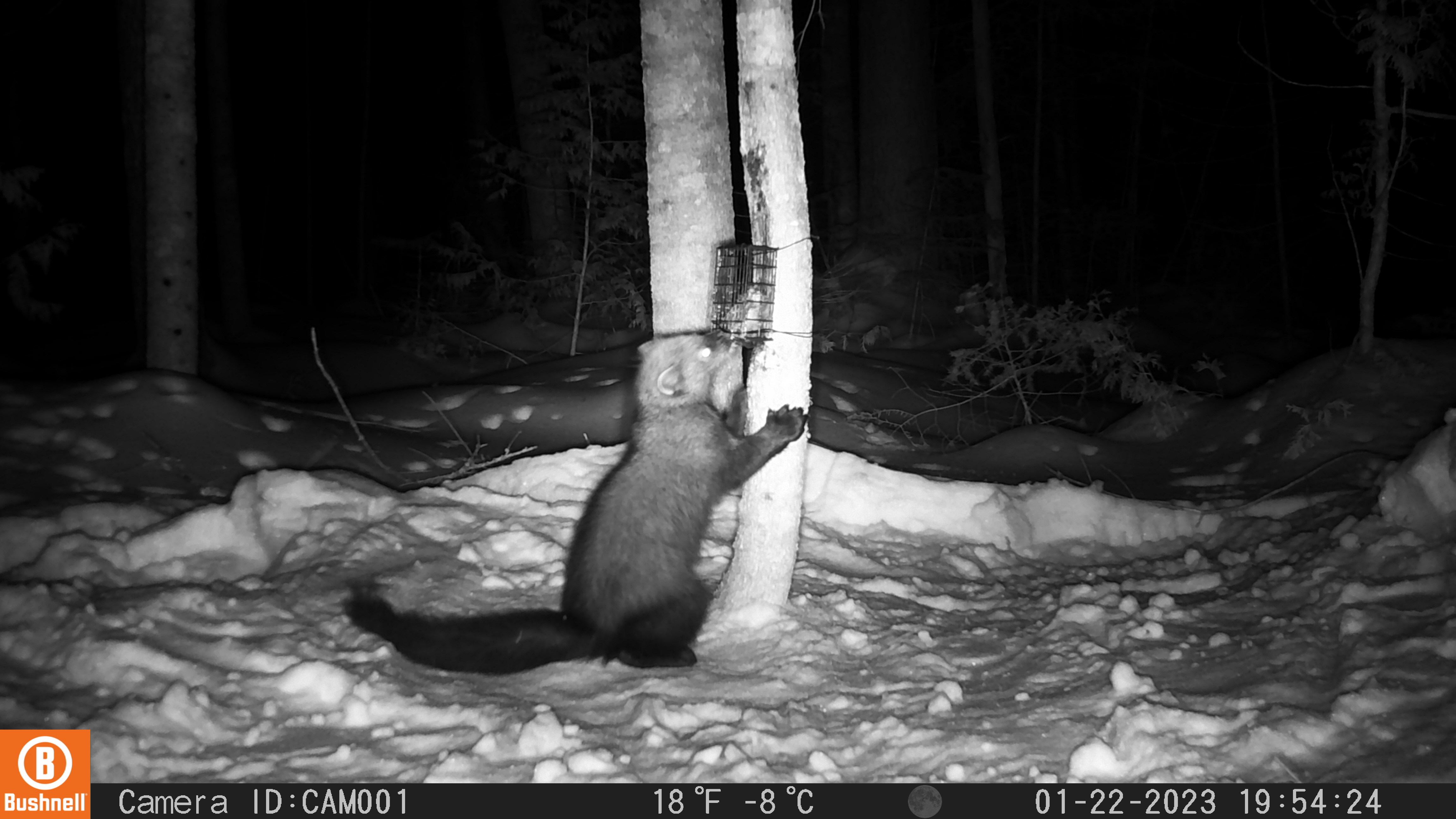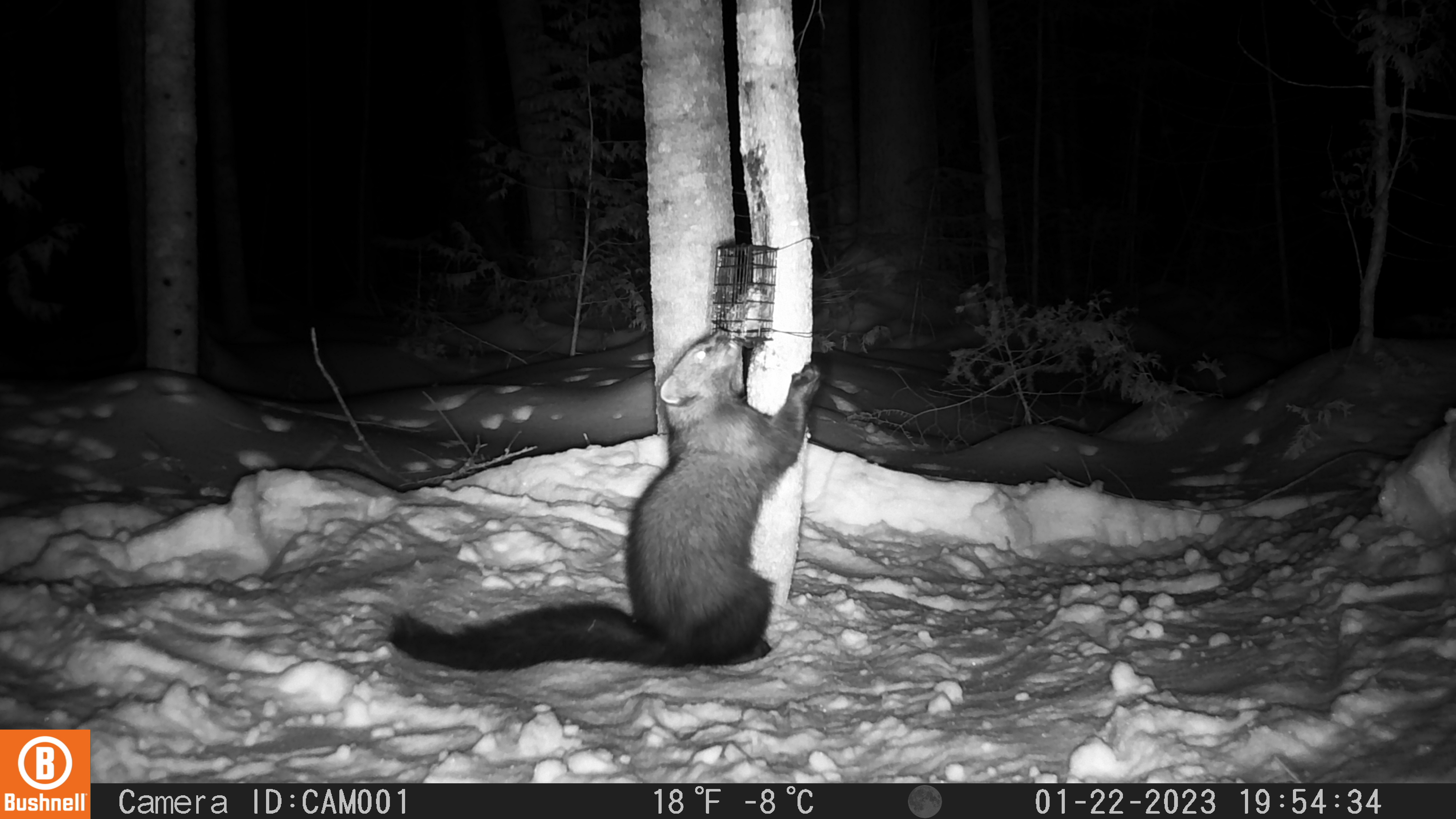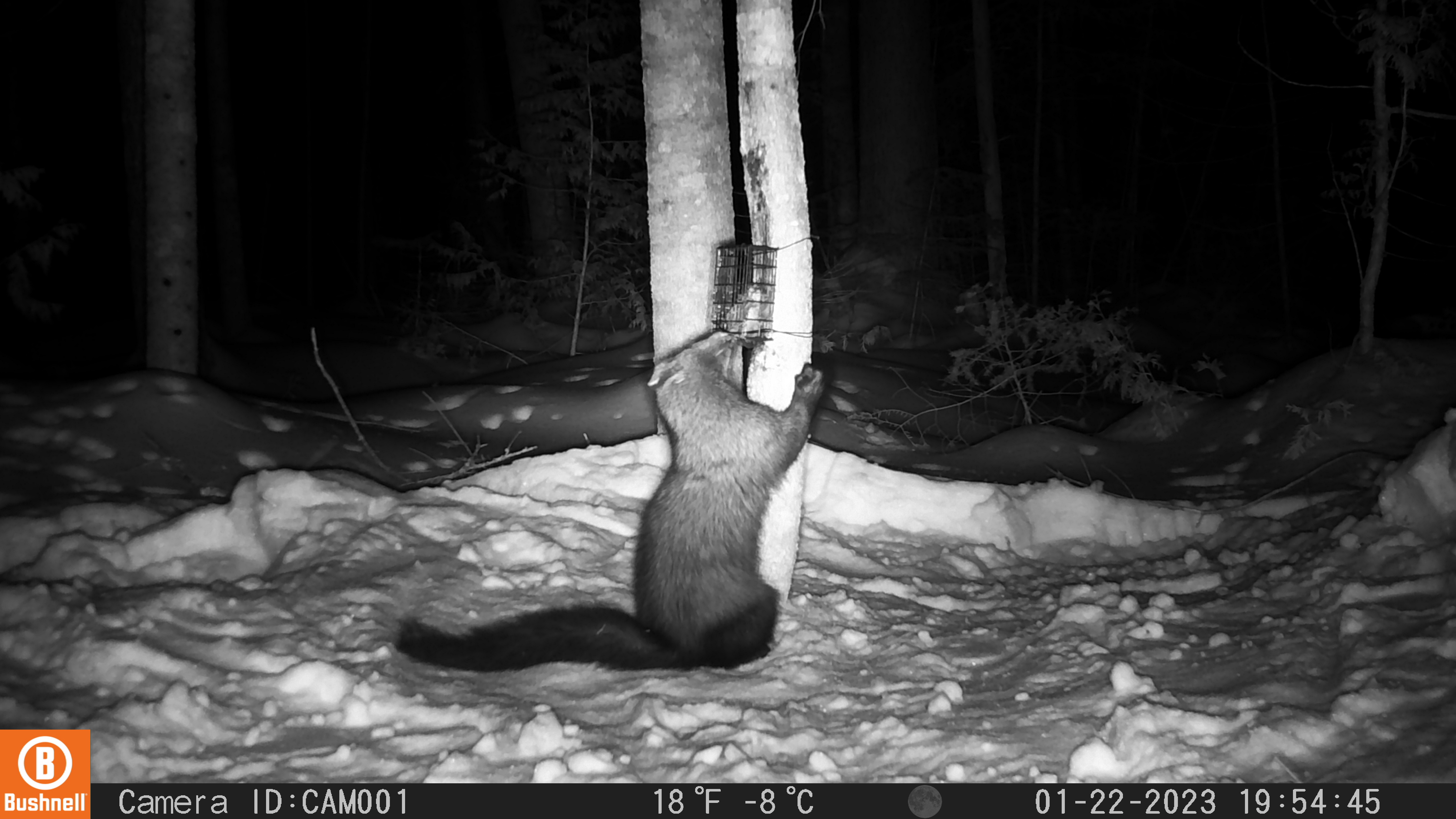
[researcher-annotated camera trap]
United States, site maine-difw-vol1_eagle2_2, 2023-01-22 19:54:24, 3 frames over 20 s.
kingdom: Animalia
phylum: Chordata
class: Mammalia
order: Carnivora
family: Mustelidae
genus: Pekania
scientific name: Pekania pennanti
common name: fisher